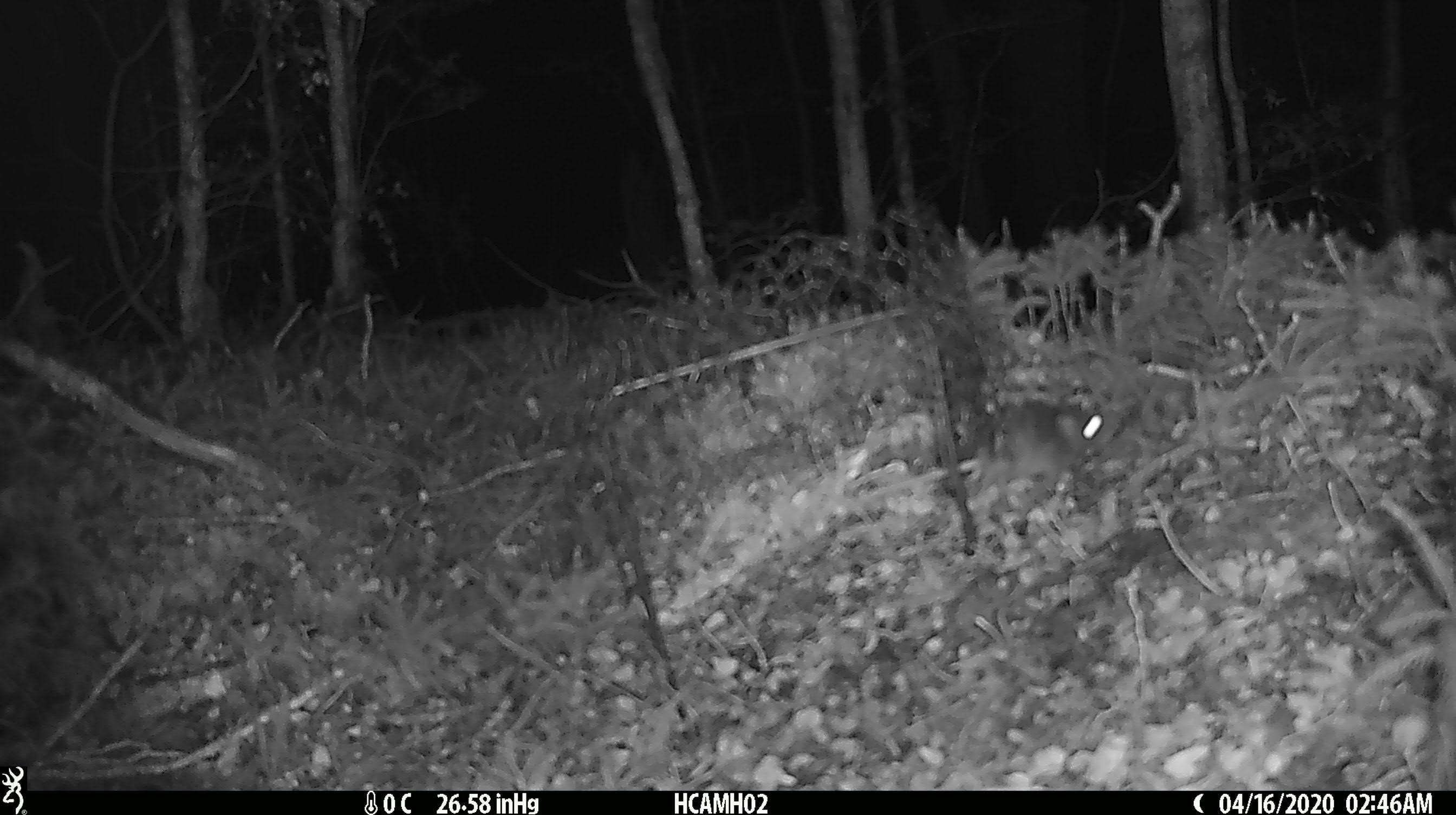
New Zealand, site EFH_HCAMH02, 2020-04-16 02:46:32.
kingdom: Animalia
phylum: Chordata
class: Mammalia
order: Rodentia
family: Muridae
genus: Mus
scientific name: Mus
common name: mouse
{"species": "mouse (Mus)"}